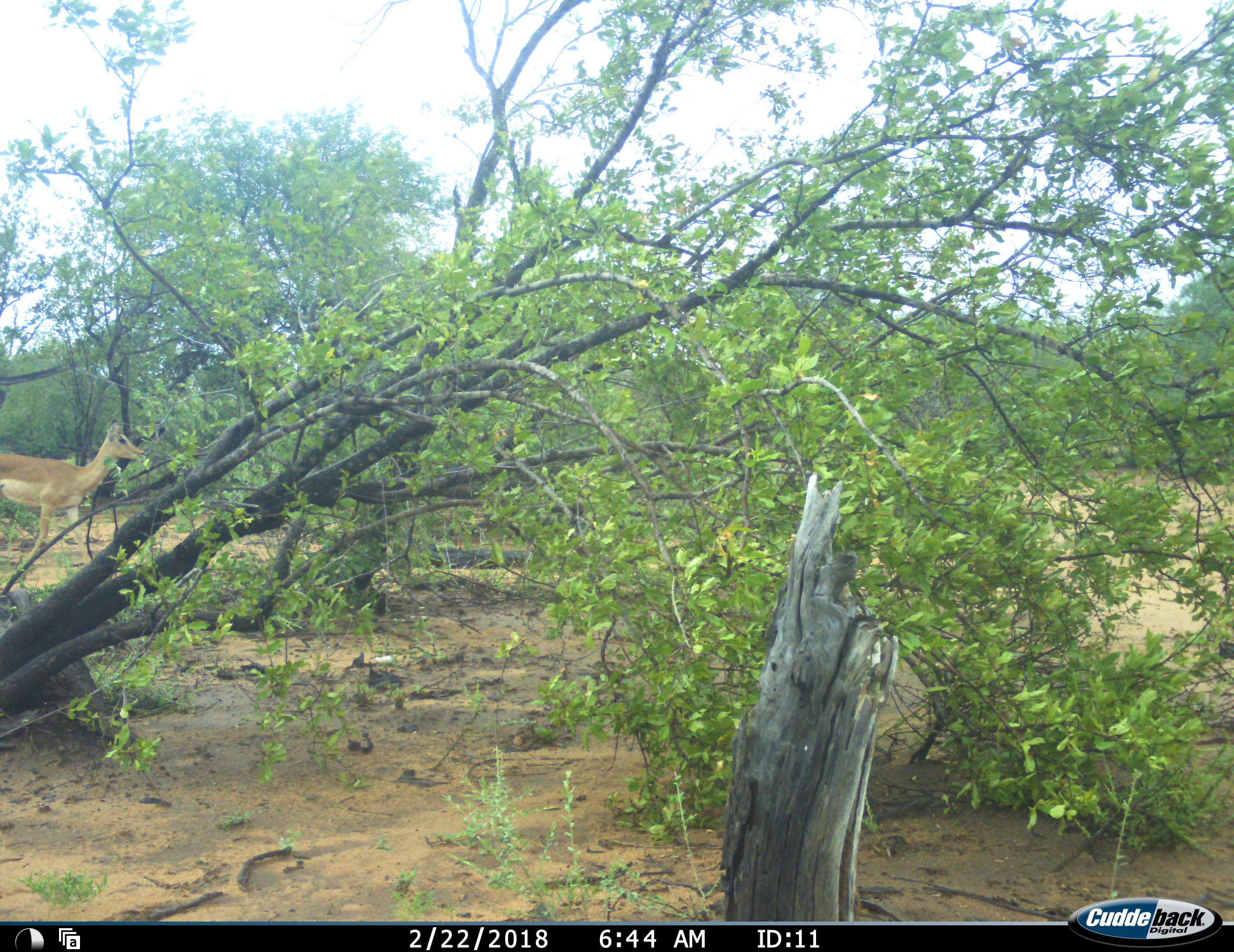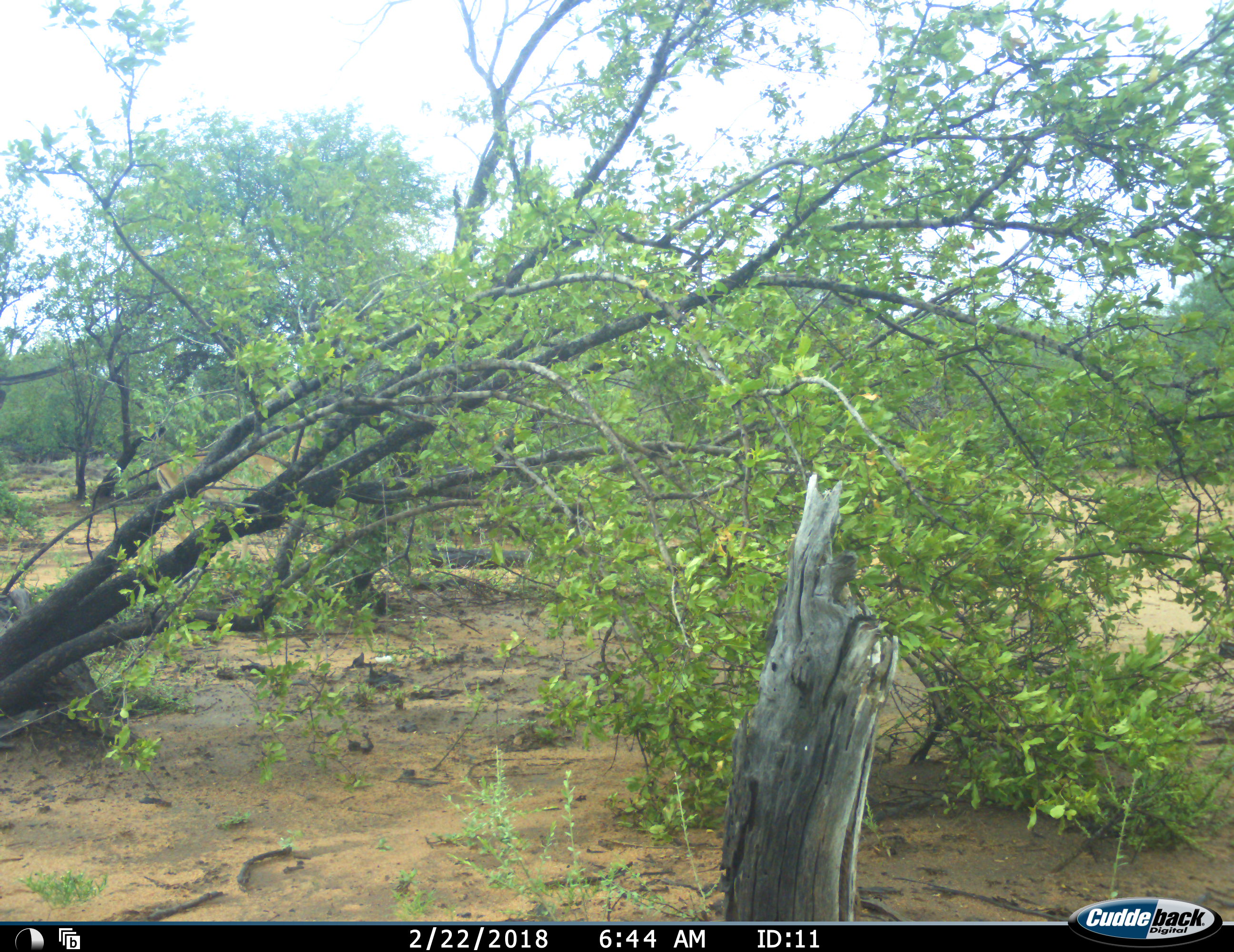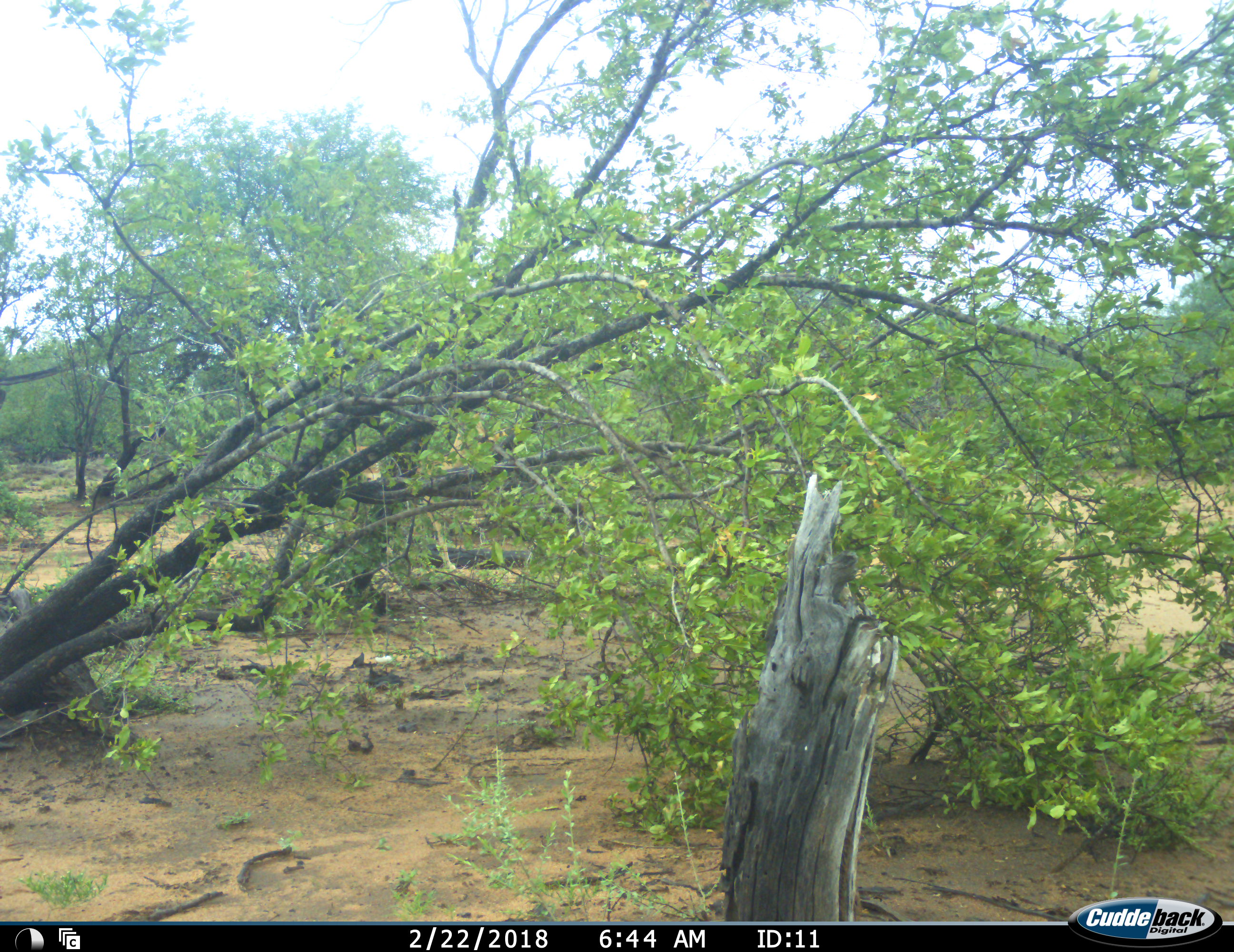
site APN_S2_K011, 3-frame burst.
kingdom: Animalia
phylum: Chordata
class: Mammalia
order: Artiodactyla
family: Bovidae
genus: Aepyceros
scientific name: Aepyceros melampus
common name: impala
Impala (Aepyceros melampus), count 1. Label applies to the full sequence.